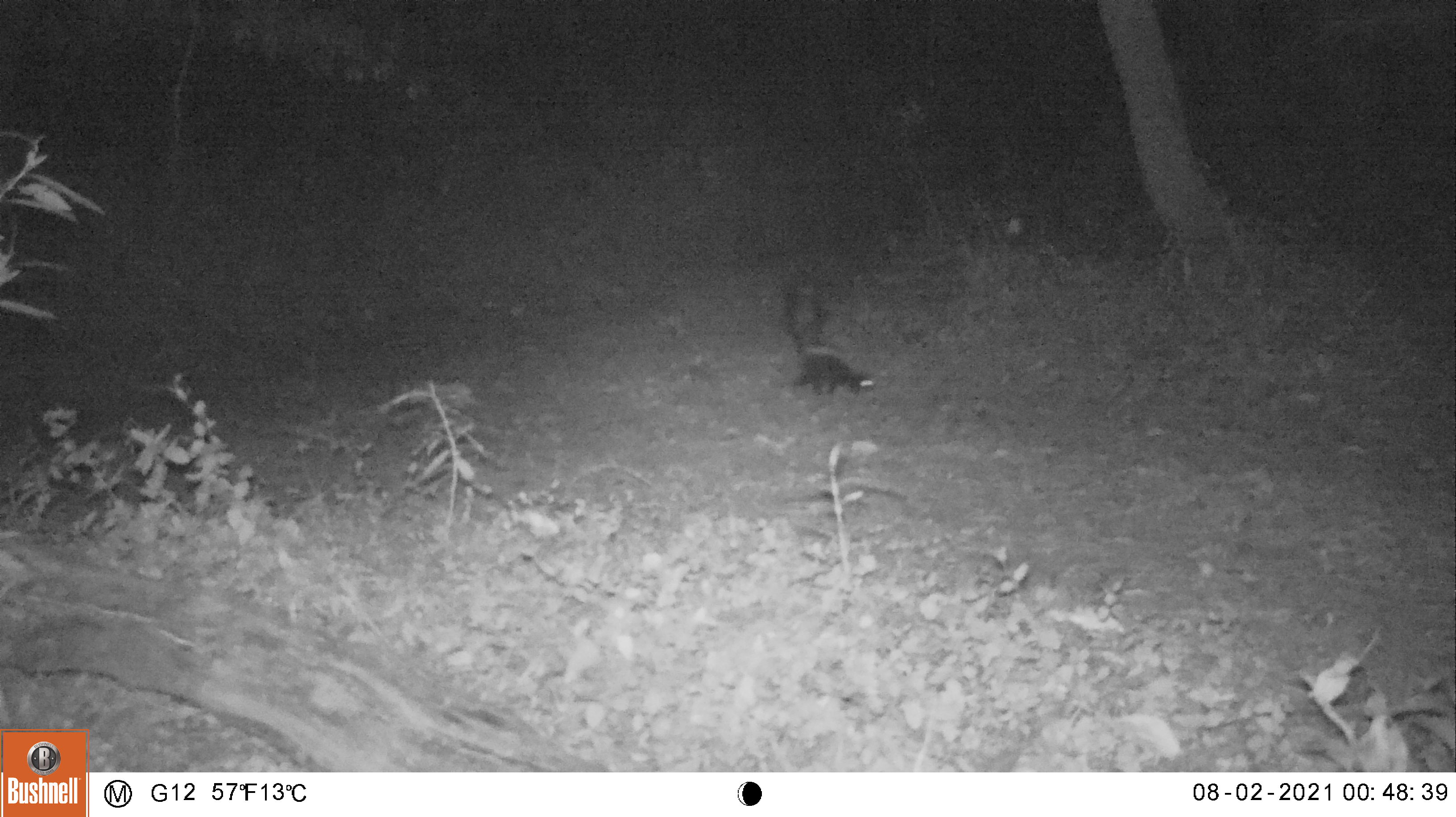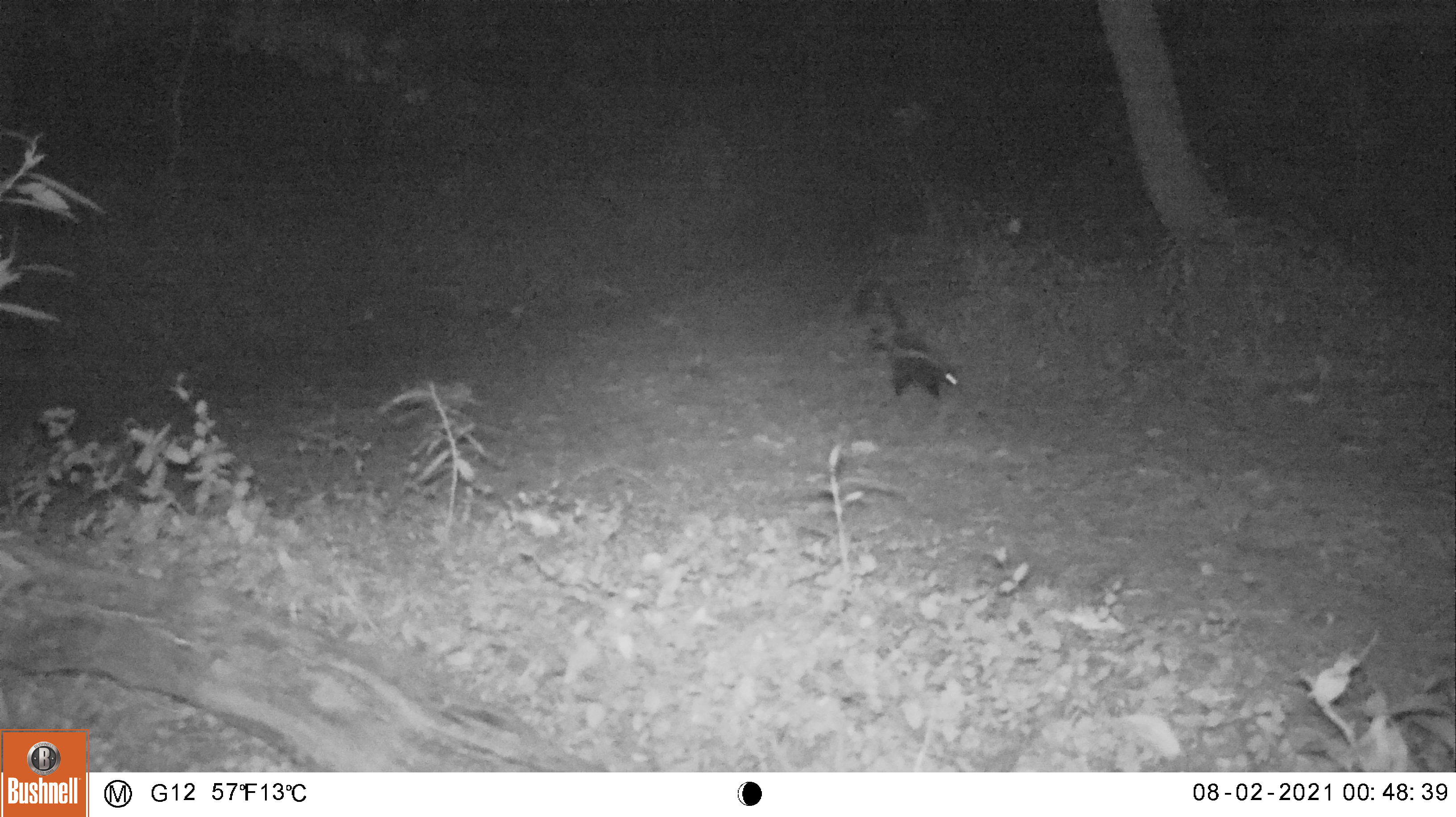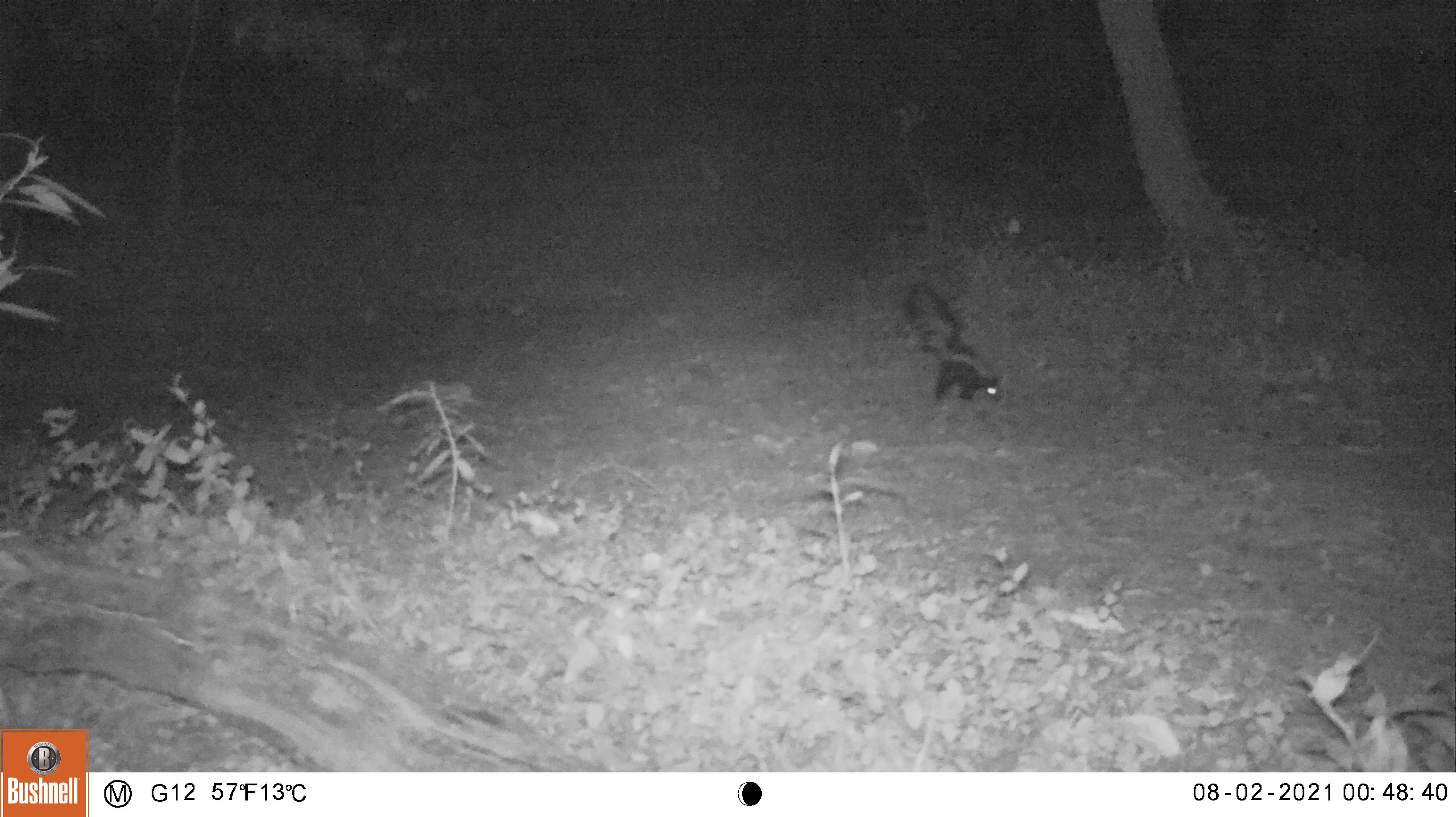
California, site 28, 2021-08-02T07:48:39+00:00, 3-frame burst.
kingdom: Animalia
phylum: Chordata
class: Mammalia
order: Carnivora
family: Mephitidae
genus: Mephitis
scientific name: Mephitis mephitis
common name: striped skunk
Striped skunk (Mephitis mephitis).